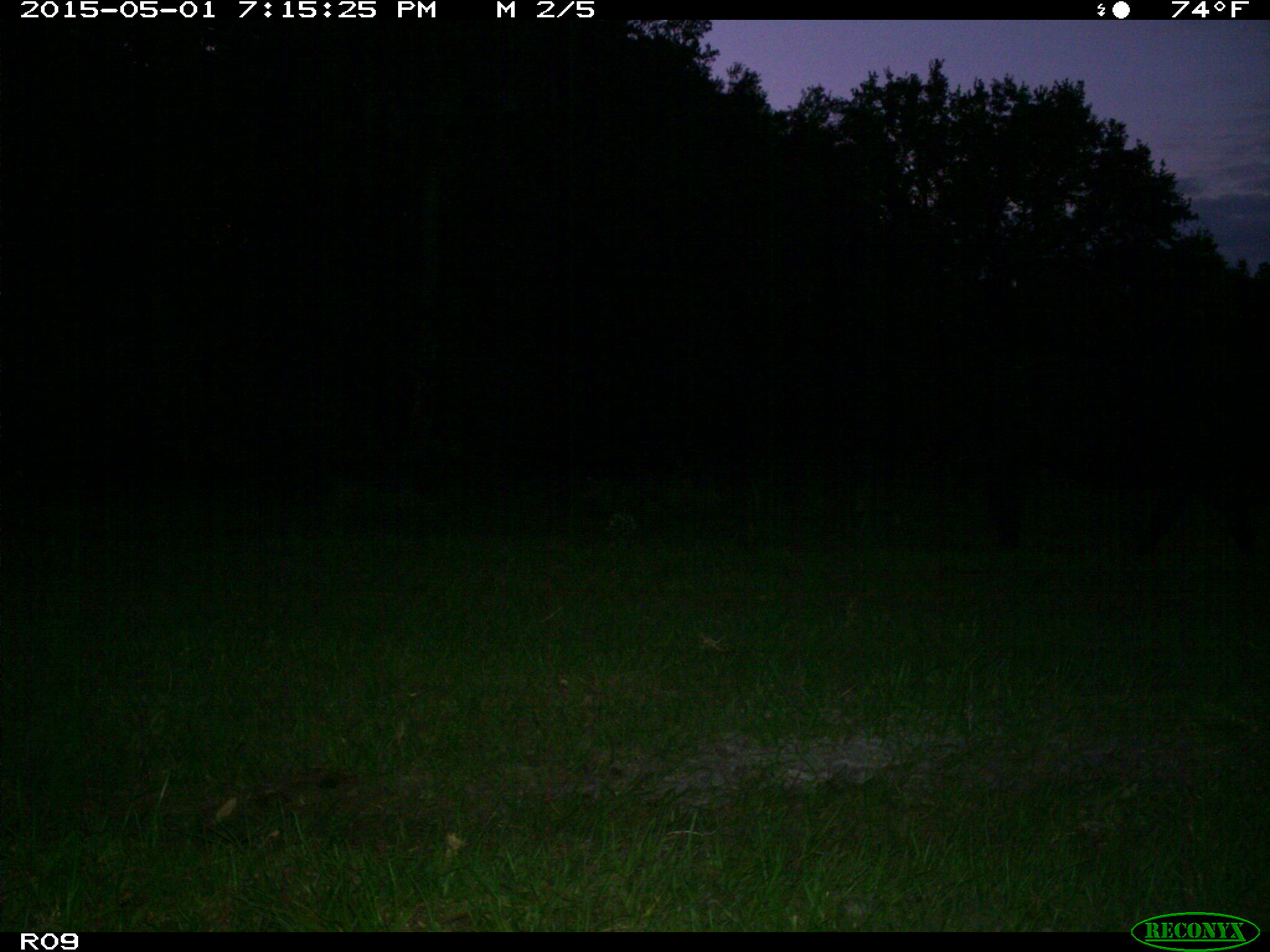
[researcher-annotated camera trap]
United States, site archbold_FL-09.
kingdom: Animalia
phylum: Chordata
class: Mammalia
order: Artiodactyla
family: Bovidae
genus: Bos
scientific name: Bos taurus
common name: domestic cow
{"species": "Bos taurus (domestic cow)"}